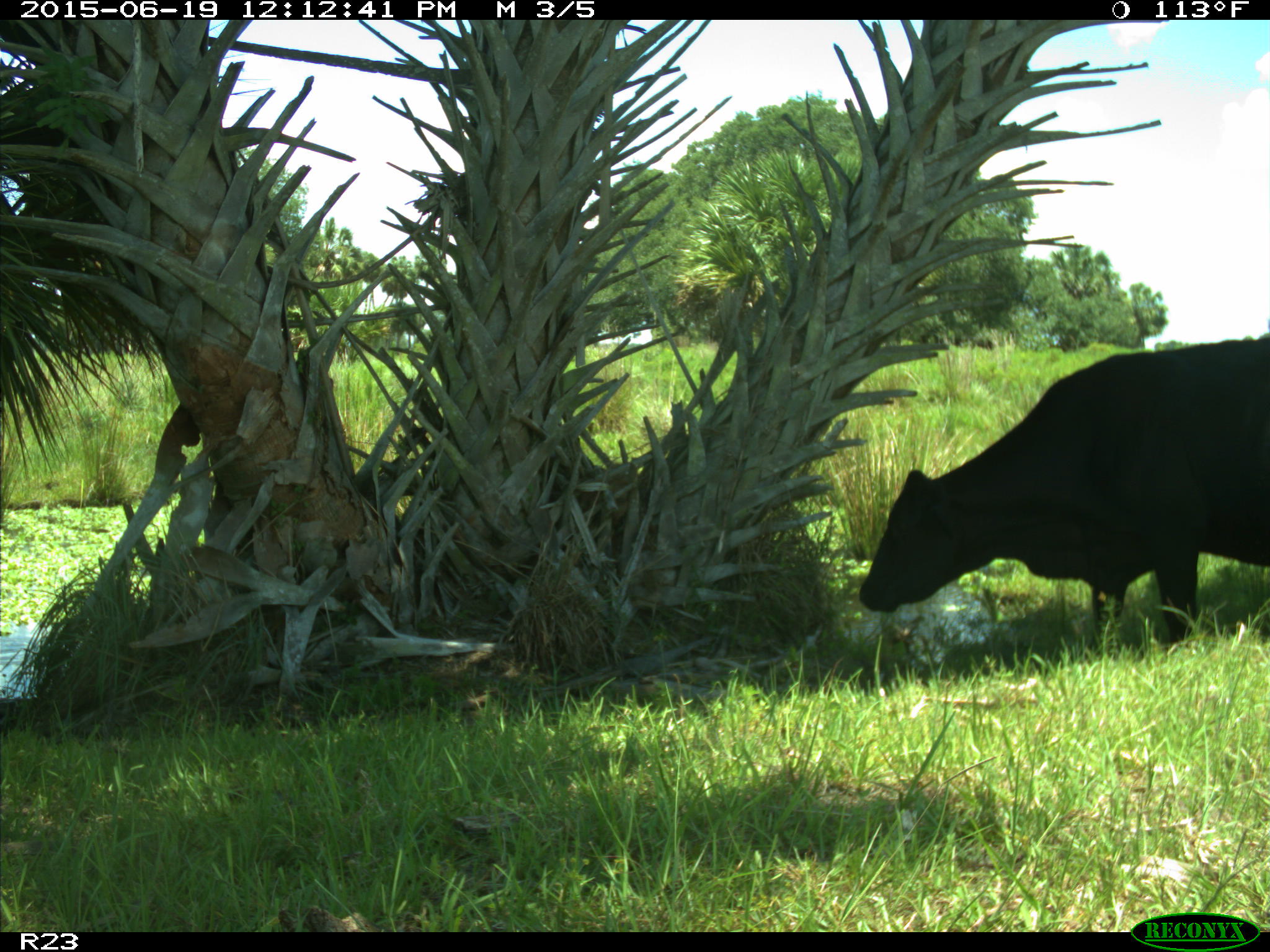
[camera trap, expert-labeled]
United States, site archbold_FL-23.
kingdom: Animalia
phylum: Chordata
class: Mammalia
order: Artiodactyla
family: Bovidae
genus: Bos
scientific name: Bos taurus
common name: domestic cow